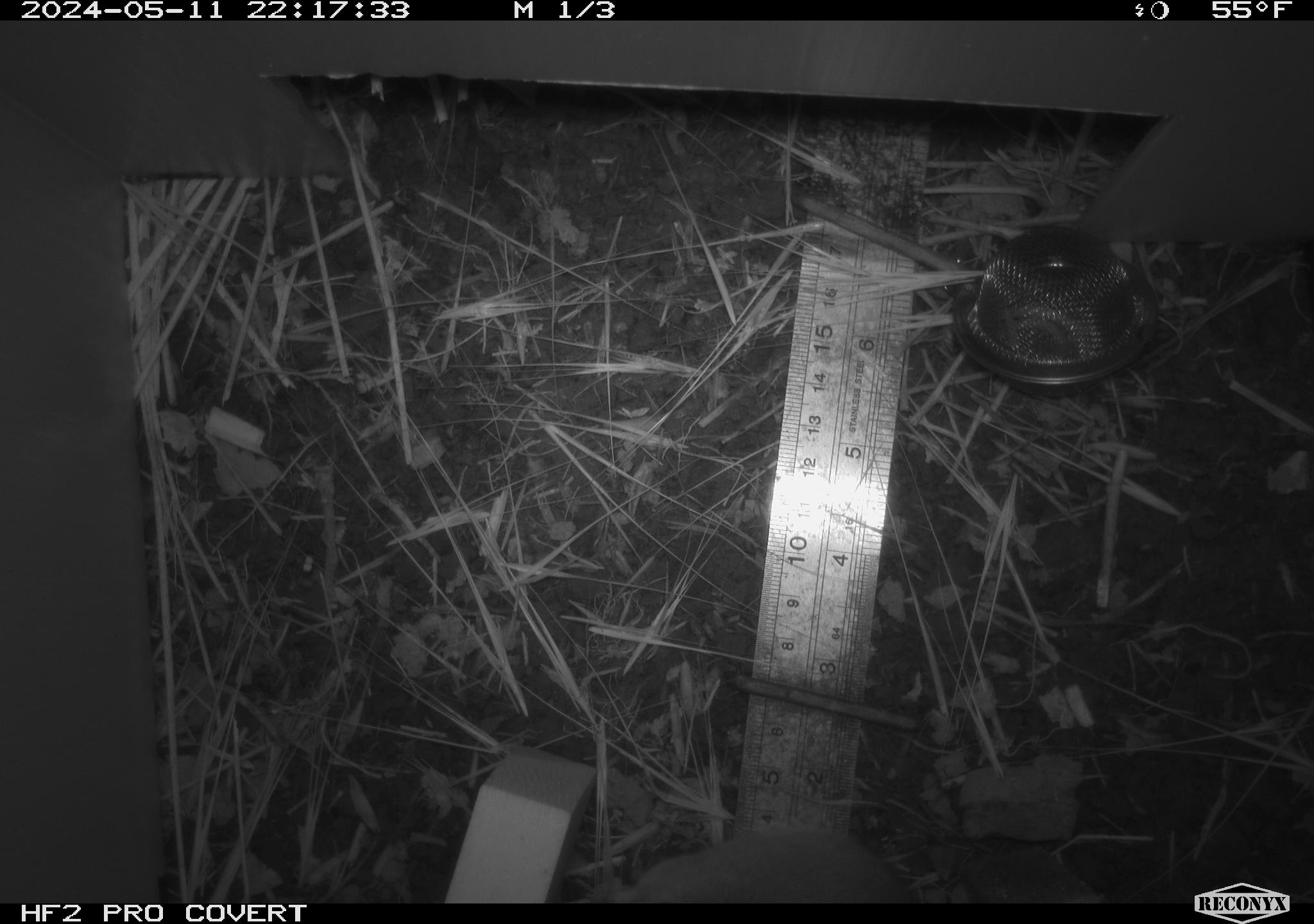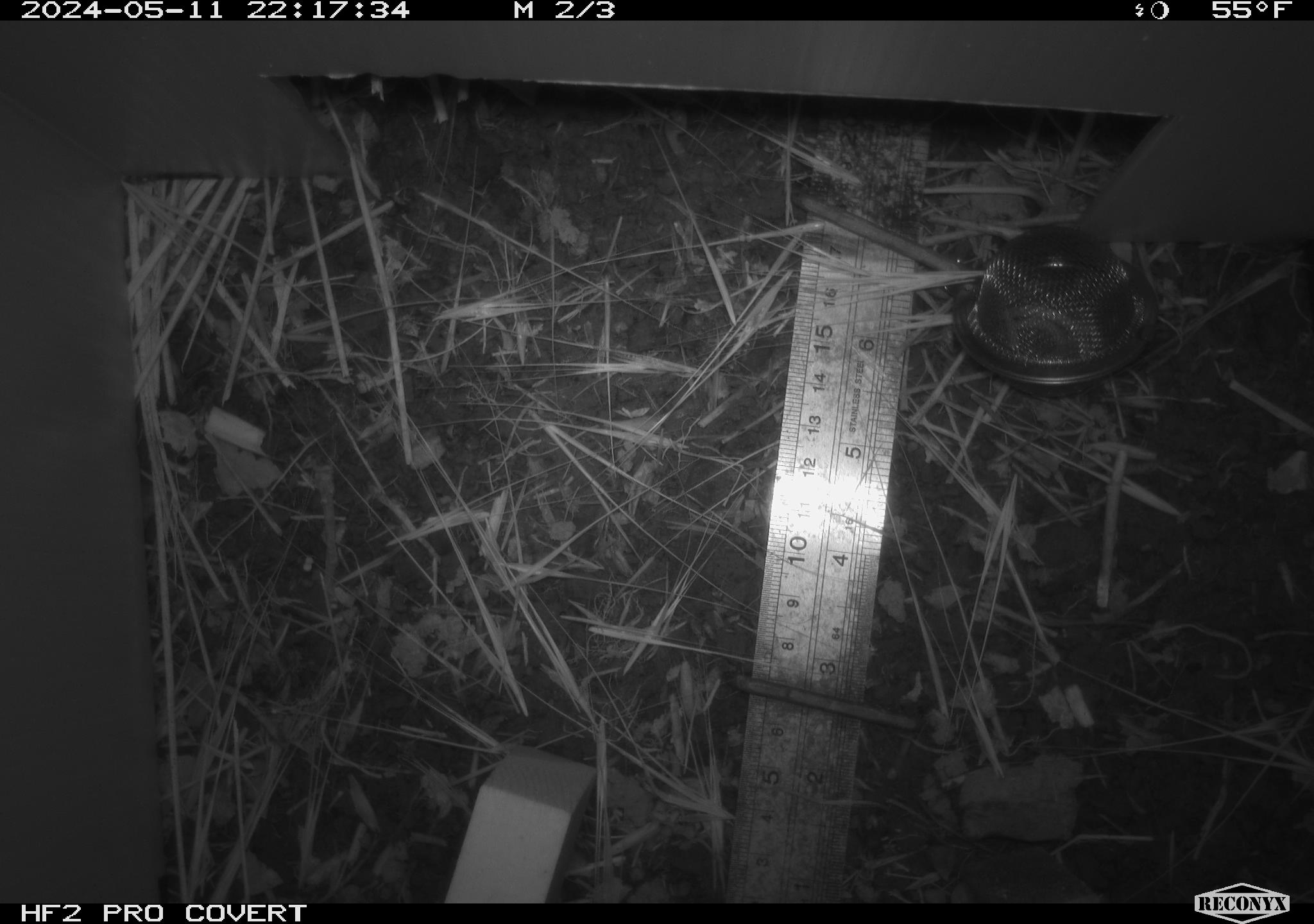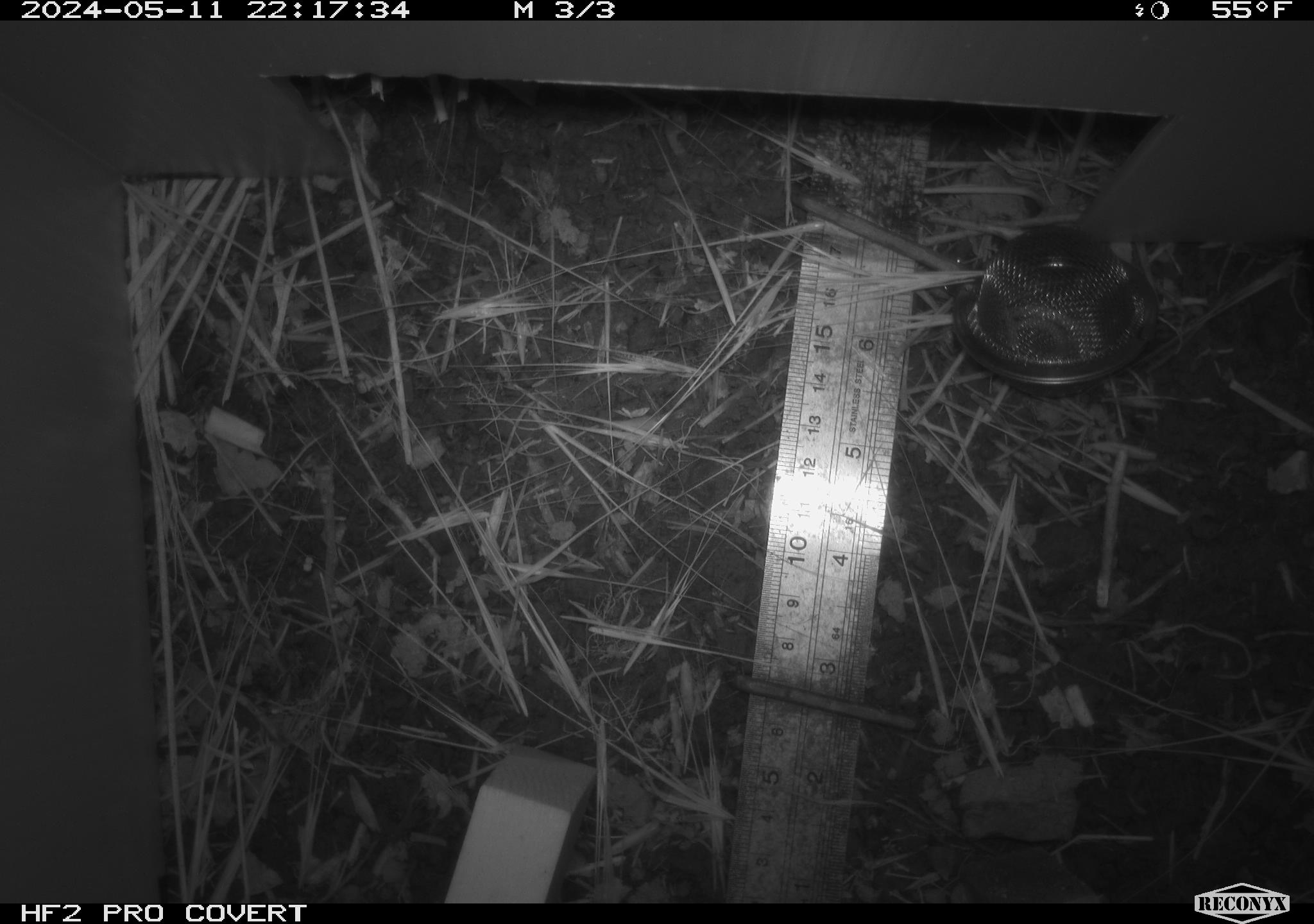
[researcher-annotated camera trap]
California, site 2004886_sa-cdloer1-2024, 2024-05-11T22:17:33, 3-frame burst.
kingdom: Animalia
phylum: Chordata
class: Mammalia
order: Rodentia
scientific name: Rodentia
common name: mouse species